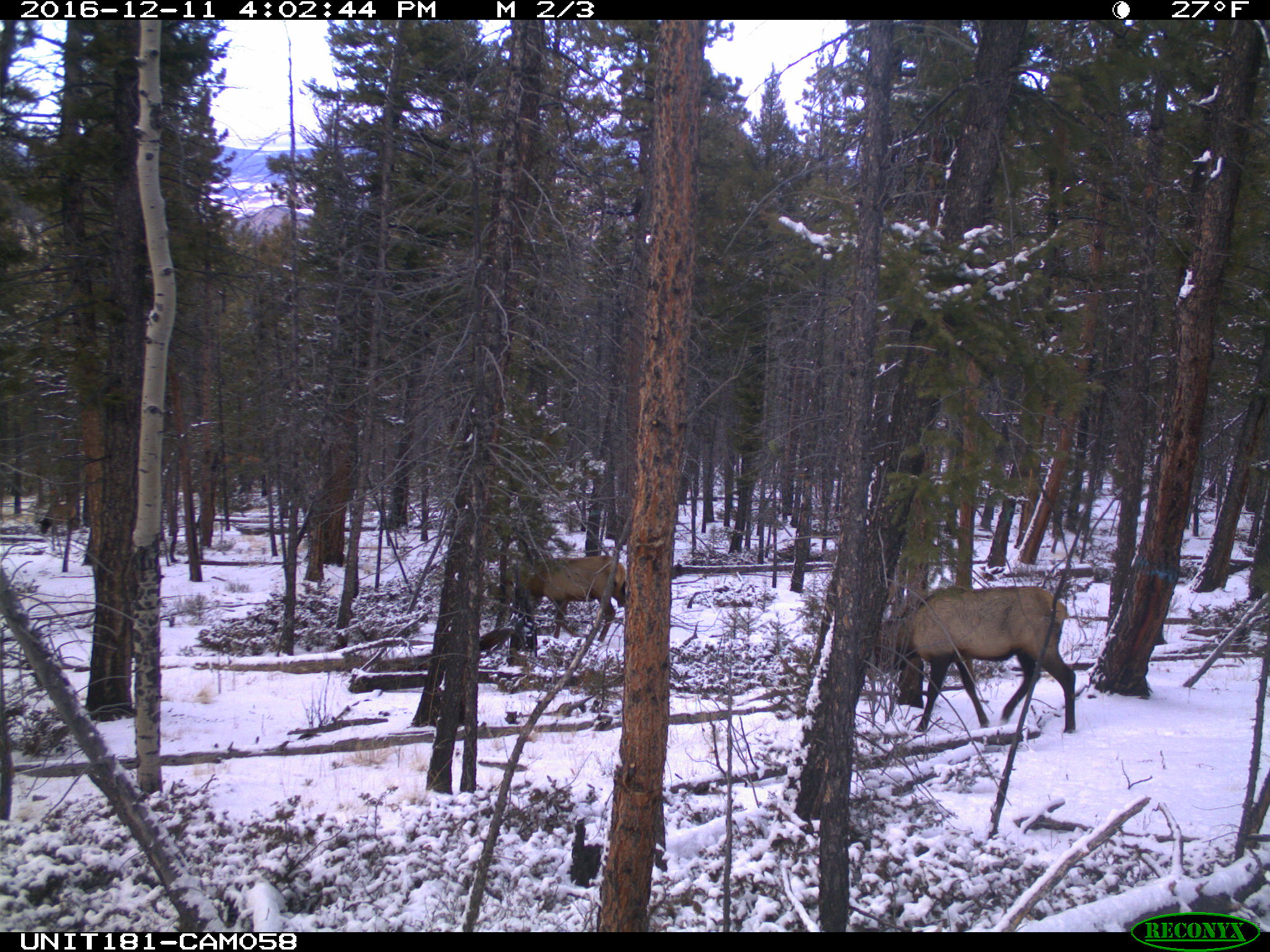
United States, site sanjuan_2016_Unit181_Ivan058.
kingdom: Animalia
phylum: Chordata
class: Mammalia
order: Artiodactyla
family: Cervidae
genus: Cervus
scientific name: Cervus elaphus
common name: red deer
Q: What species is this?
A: Cervus elaphus (red deer).